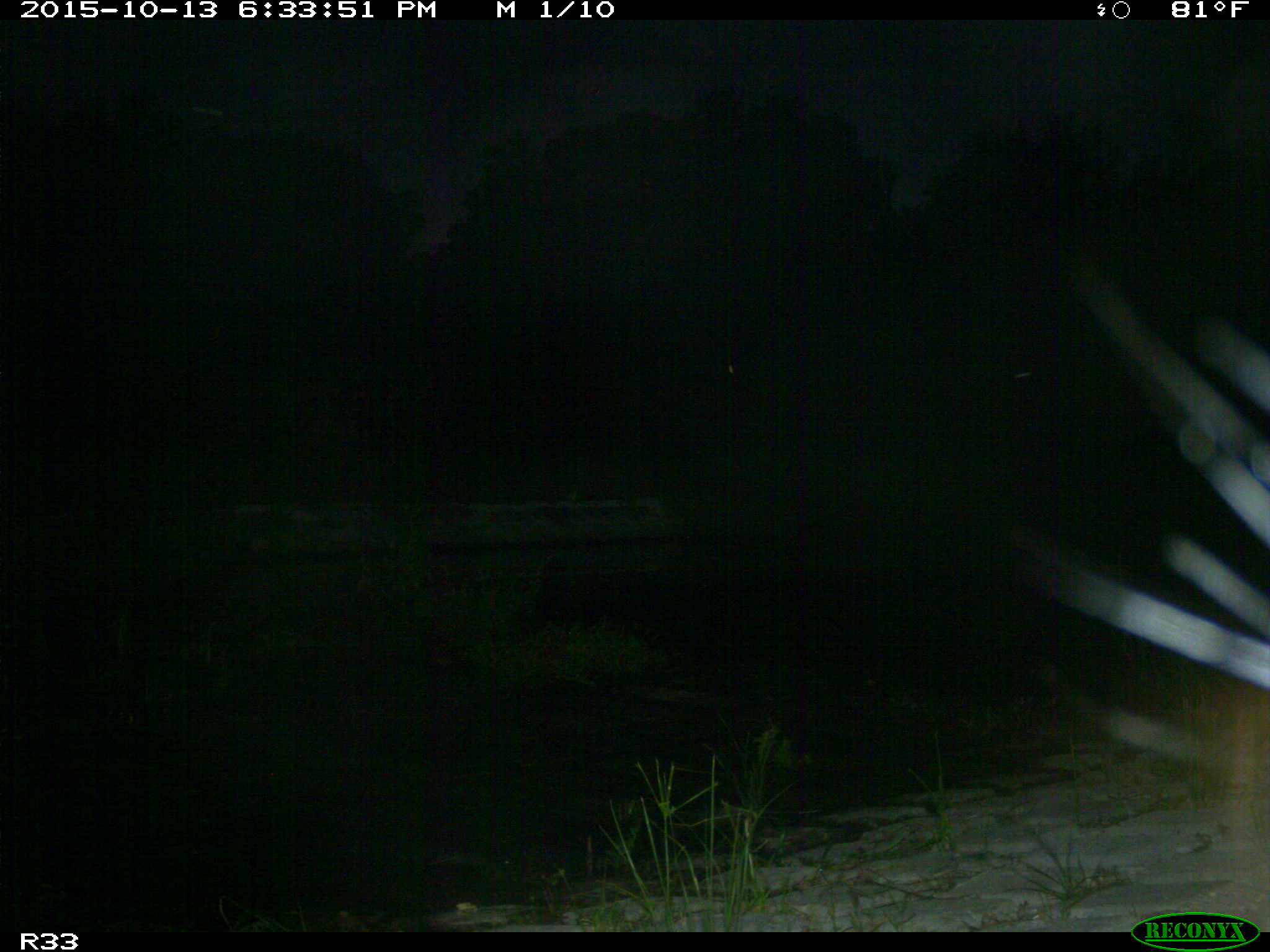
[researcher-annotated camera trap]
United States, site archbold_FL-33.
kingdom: Animalia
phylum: Chordata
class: Aves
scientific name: Aves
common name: birds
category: unidentified bird